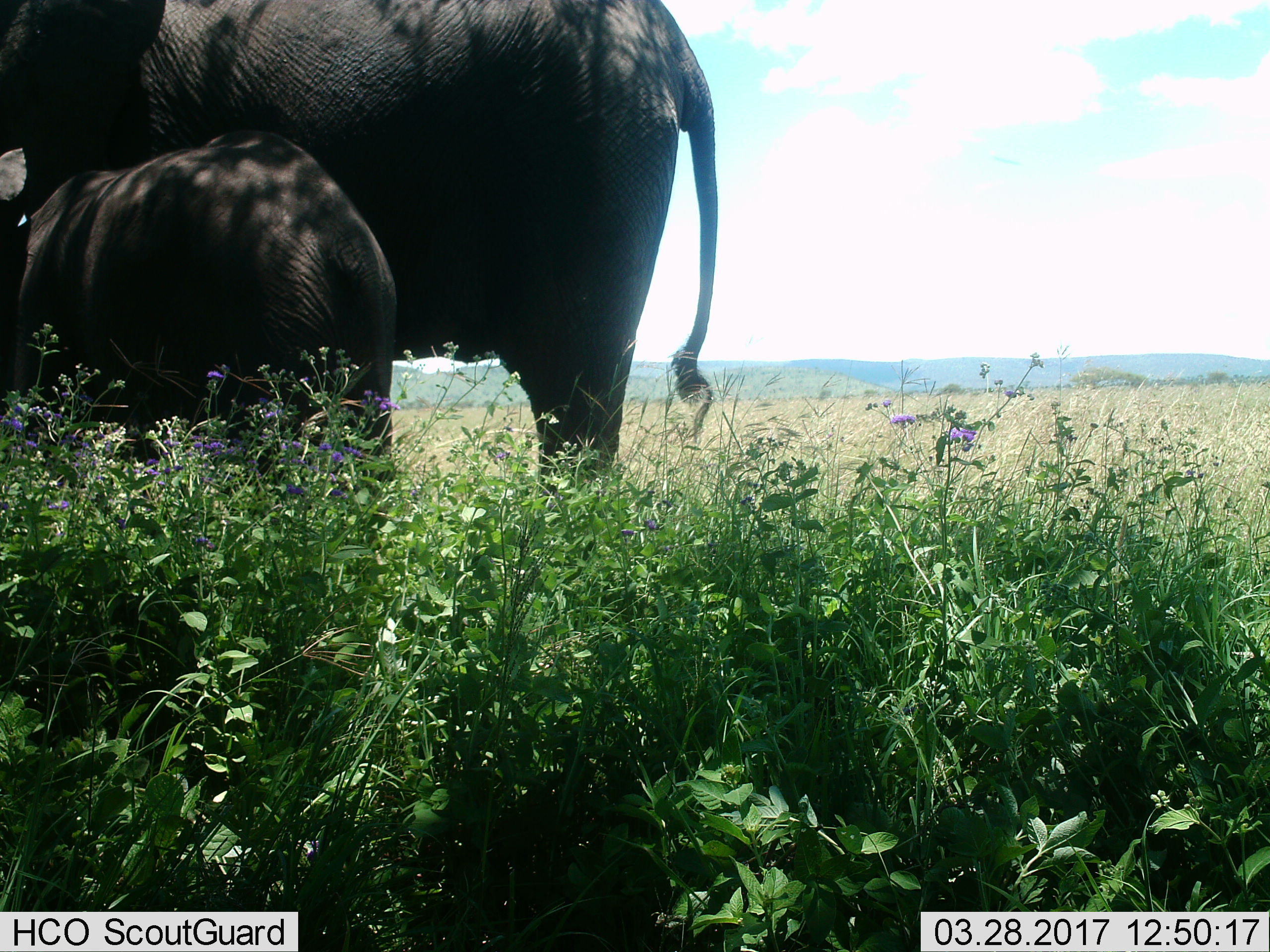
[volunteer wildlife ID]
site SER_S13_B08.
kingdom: Animalia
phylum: Chordata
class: Mammalia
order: Proboscidea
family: Elephantidae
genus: Loxodonta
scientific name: Loxodonta africana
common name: african bush elephant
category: elephant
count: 2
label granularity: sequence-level